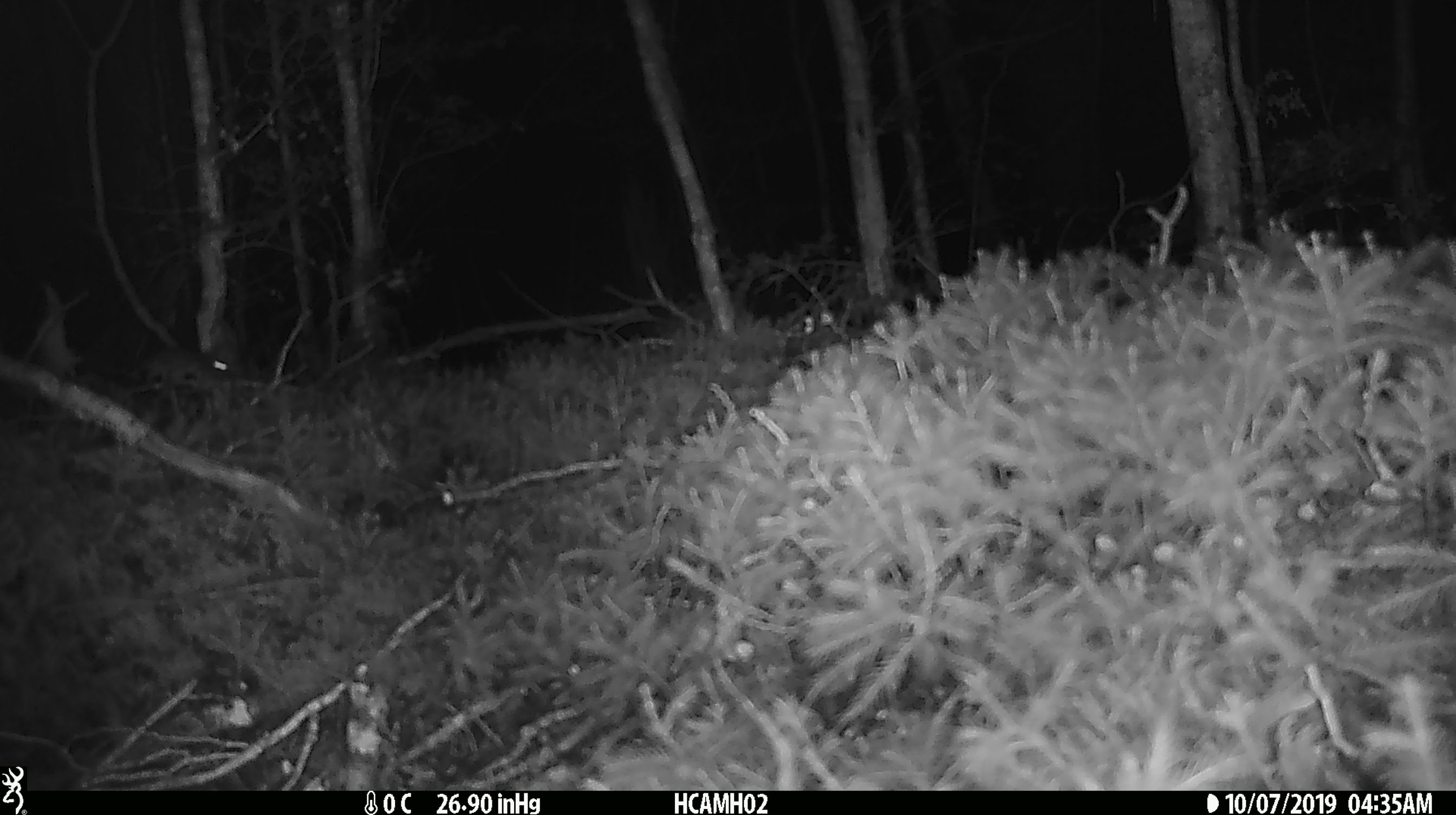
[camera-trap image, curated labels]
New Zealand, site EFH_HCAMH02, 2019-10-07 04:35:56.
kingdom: Animalia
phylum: Chordata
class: Mammalia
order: Rodentia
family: Muridae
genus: Mus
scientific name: Mus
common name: mouse